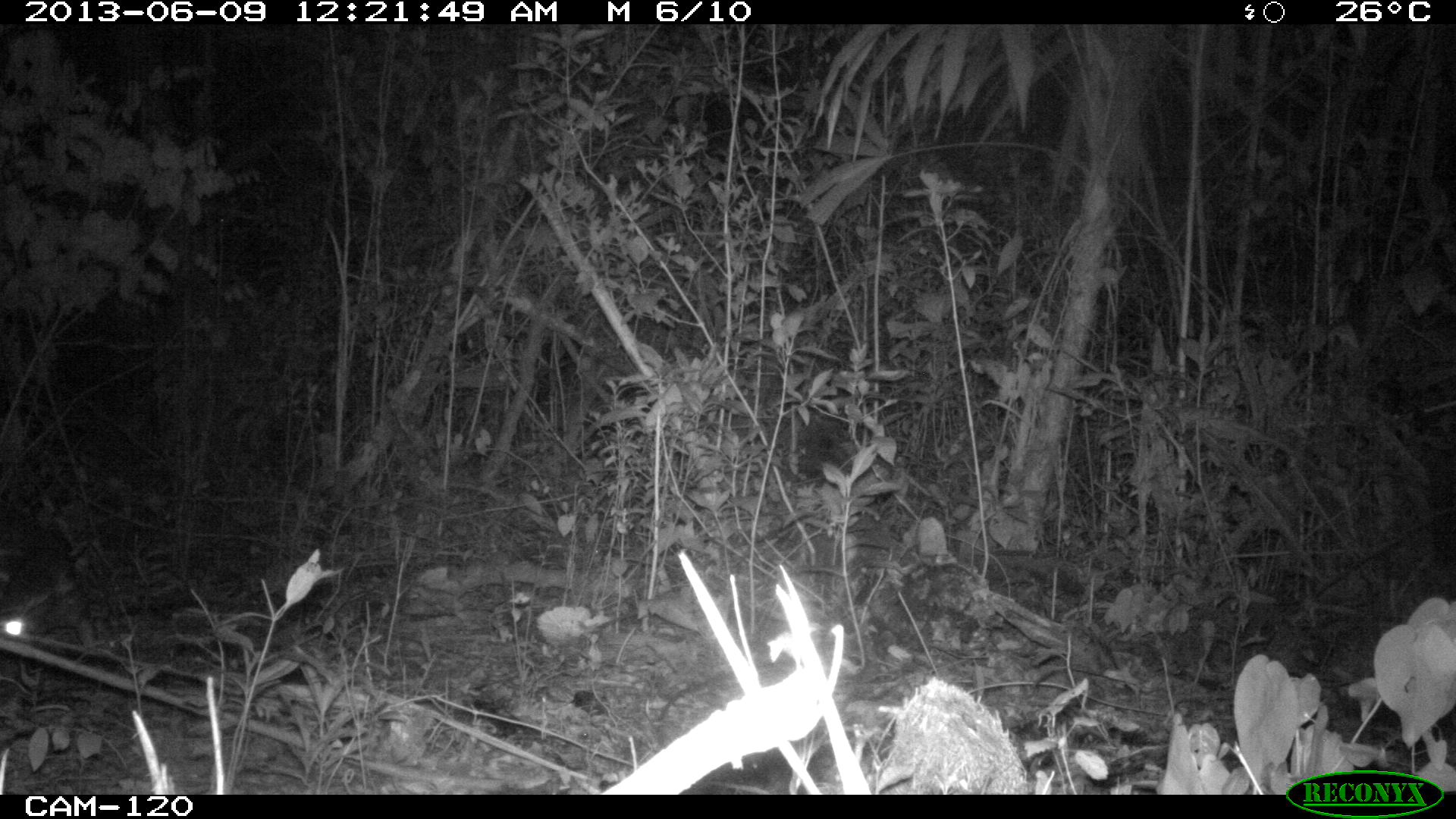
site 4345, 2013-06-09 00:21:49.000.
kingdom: Animalia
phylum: Chordata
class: Mammalia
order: Rodentia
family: Cuniculidae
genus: Cuniculus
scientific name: Cuniculus paca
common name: lowland paca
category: agouti paca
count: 1